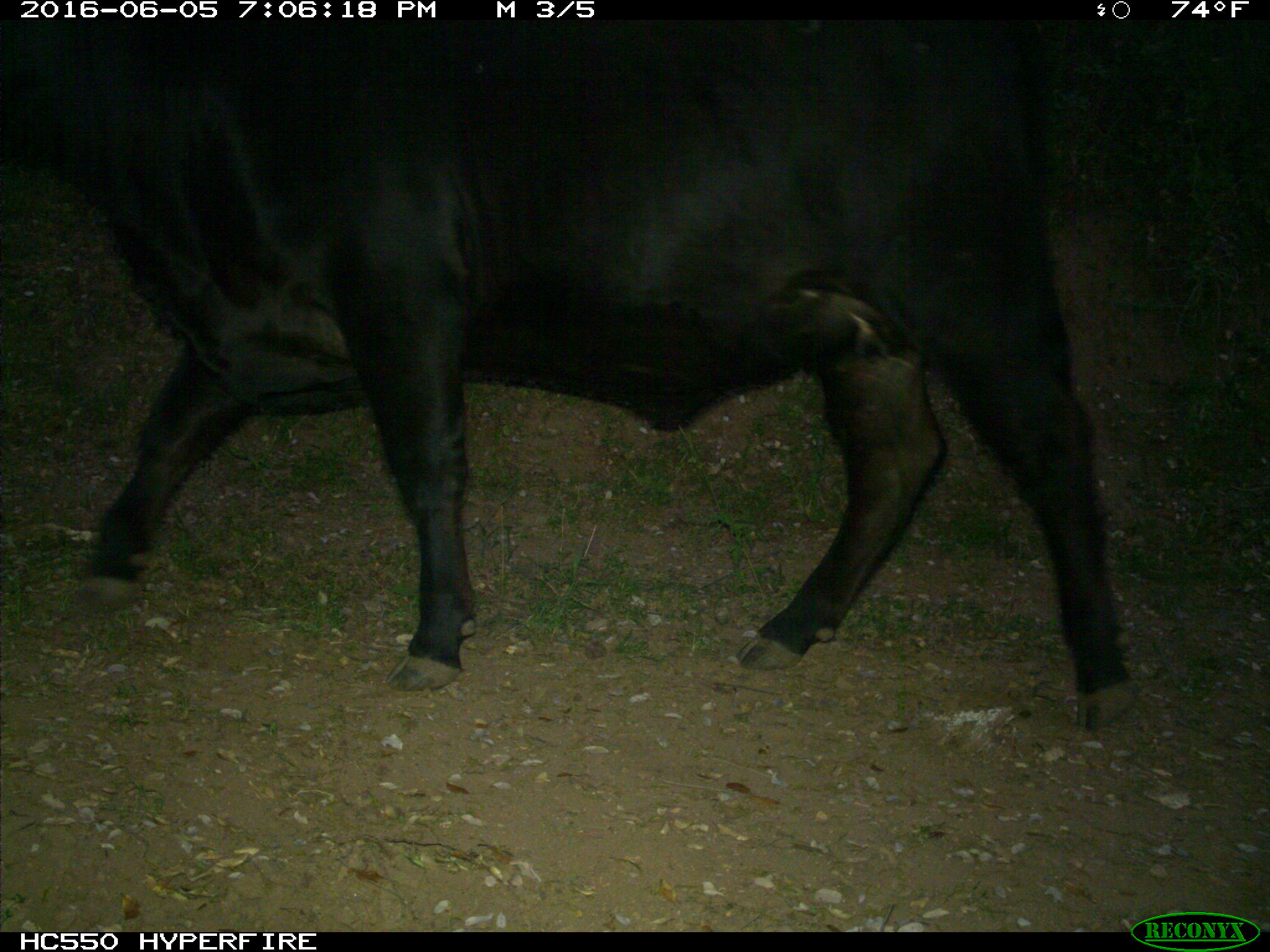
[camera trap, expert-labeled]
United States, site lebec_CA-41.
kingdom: Animalia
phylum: Chordata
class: Mammalia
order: Artiodactyla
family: Bovidae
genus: Bos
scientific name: Bos taurus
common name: domestic cow